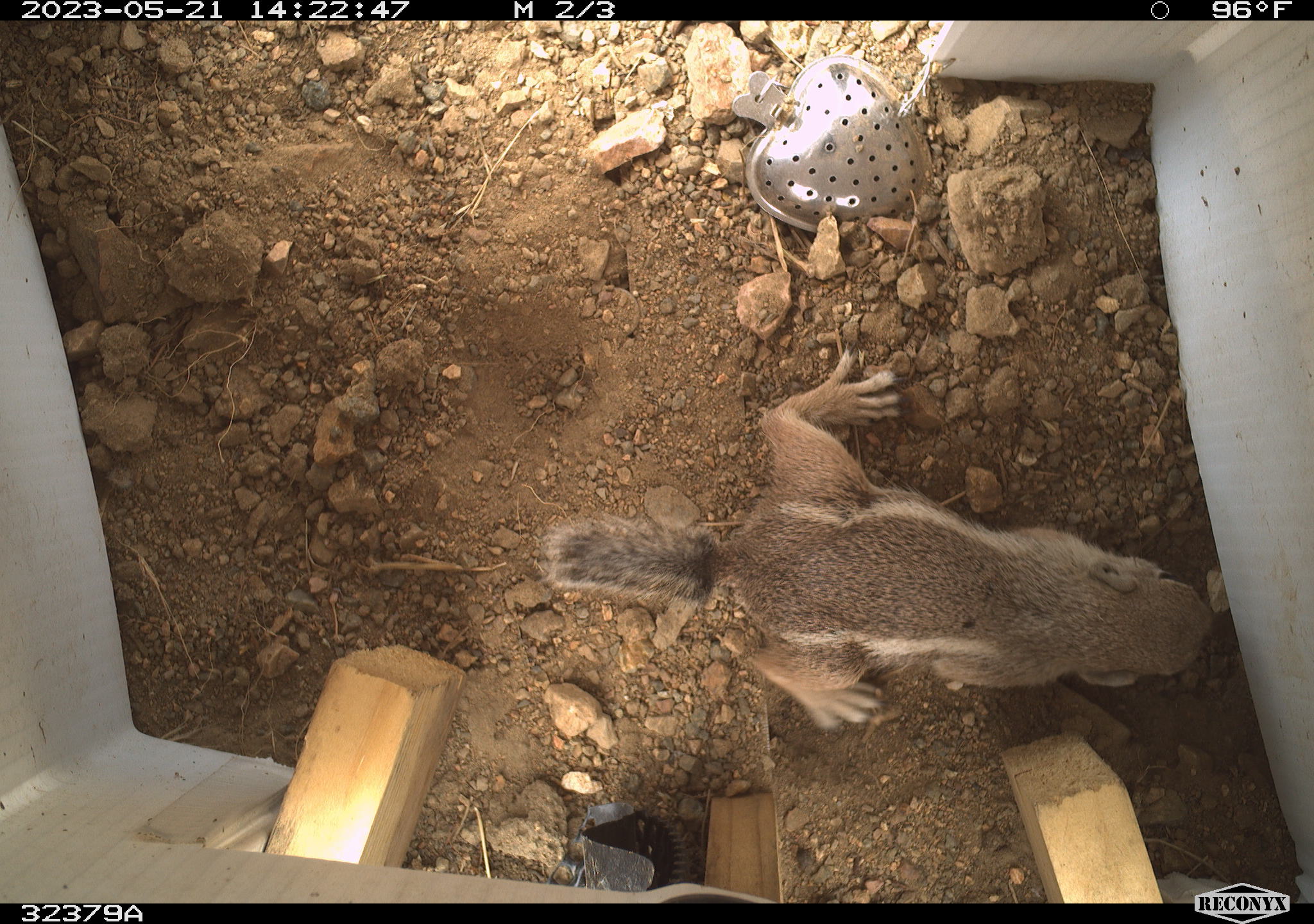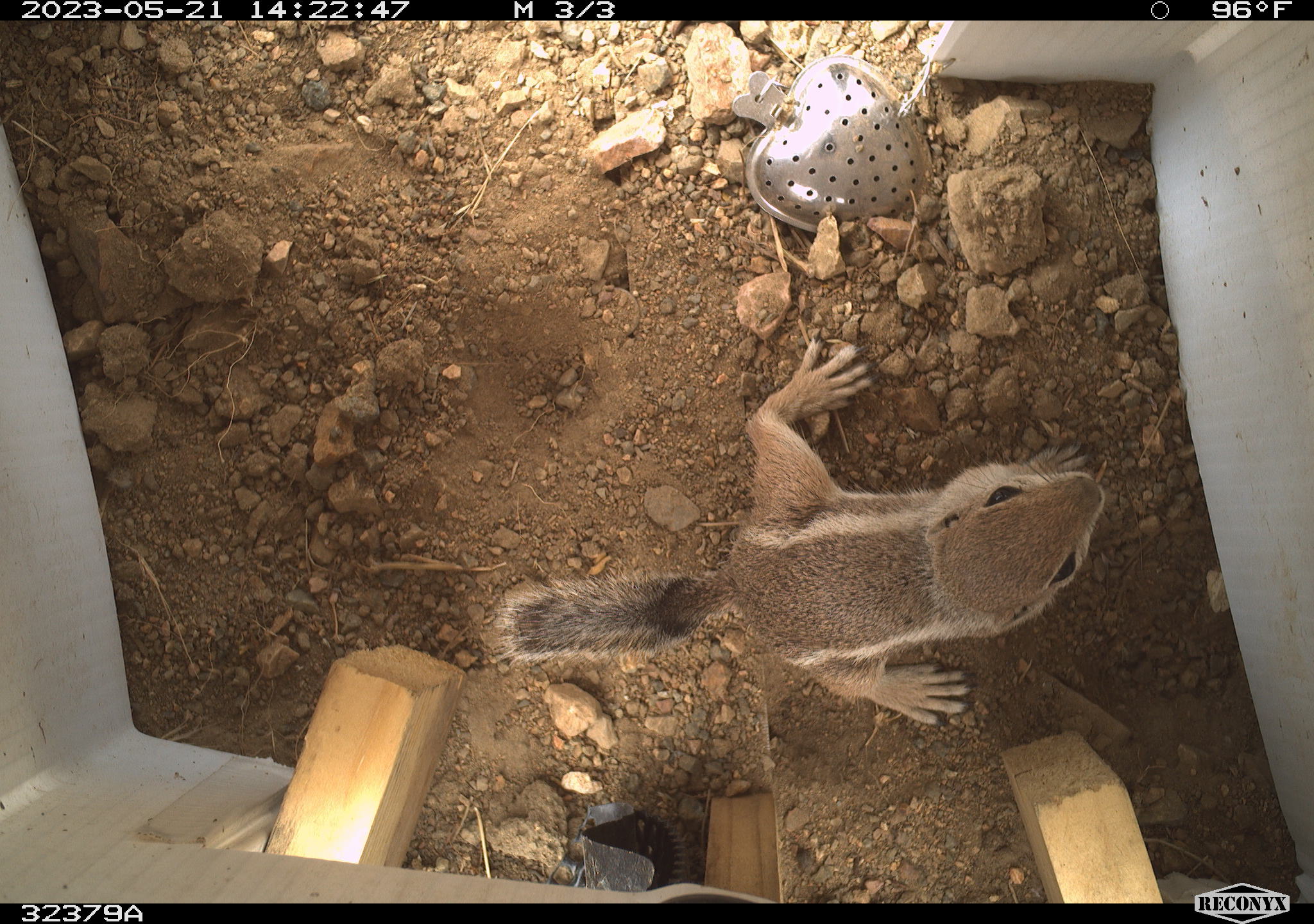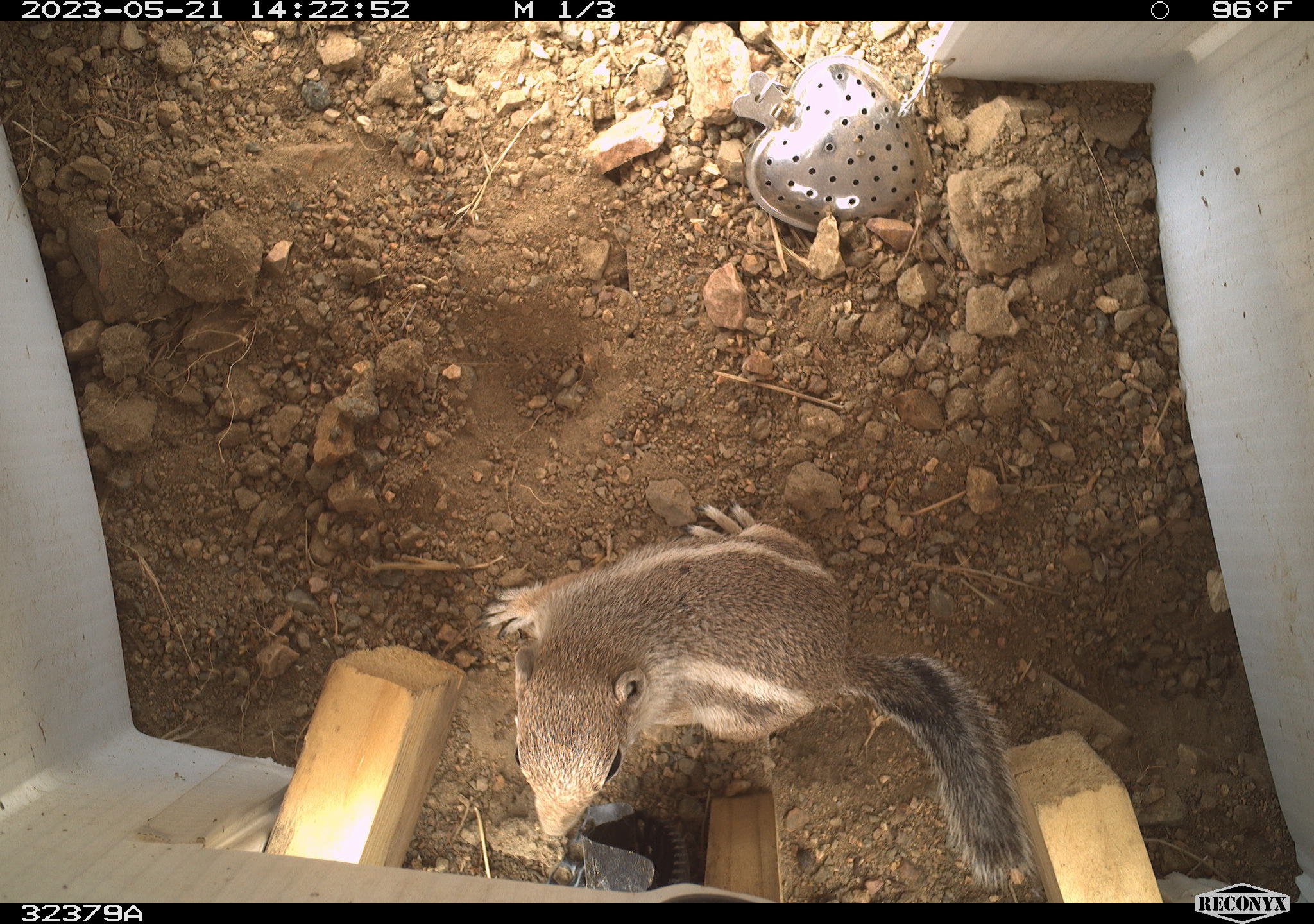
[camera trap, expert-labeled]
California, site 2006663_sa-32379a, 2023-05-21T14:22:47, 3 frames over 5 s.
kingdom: Animalia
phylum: Chordata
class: Mammalia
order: Rodentia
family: Sciuridae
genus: Ammospermophilus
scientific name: Ammospermophilus leucurus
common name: white-tailed antelope squirrel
White-tailed antelope squirrel (Ammospermophilus leucurus).